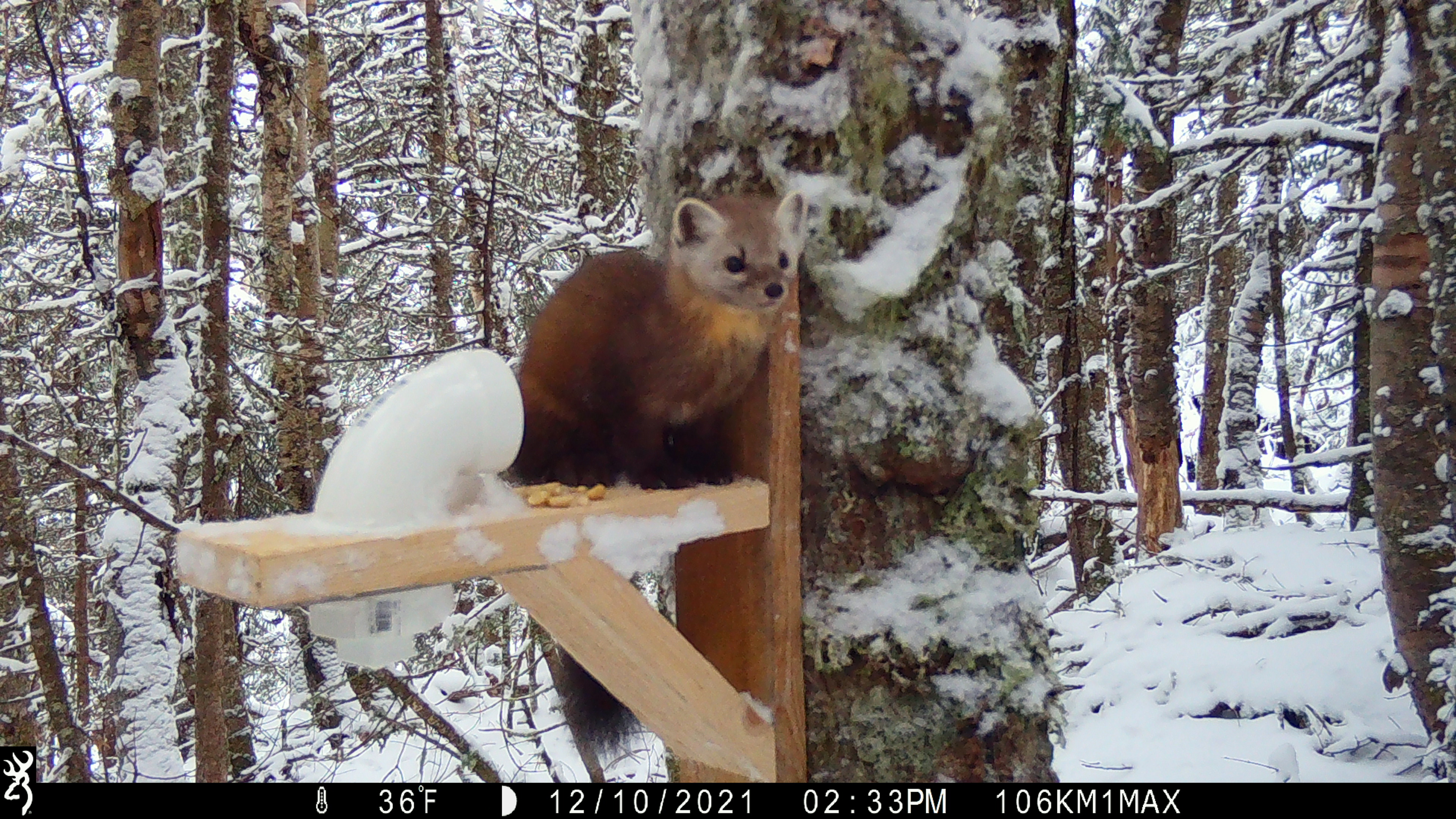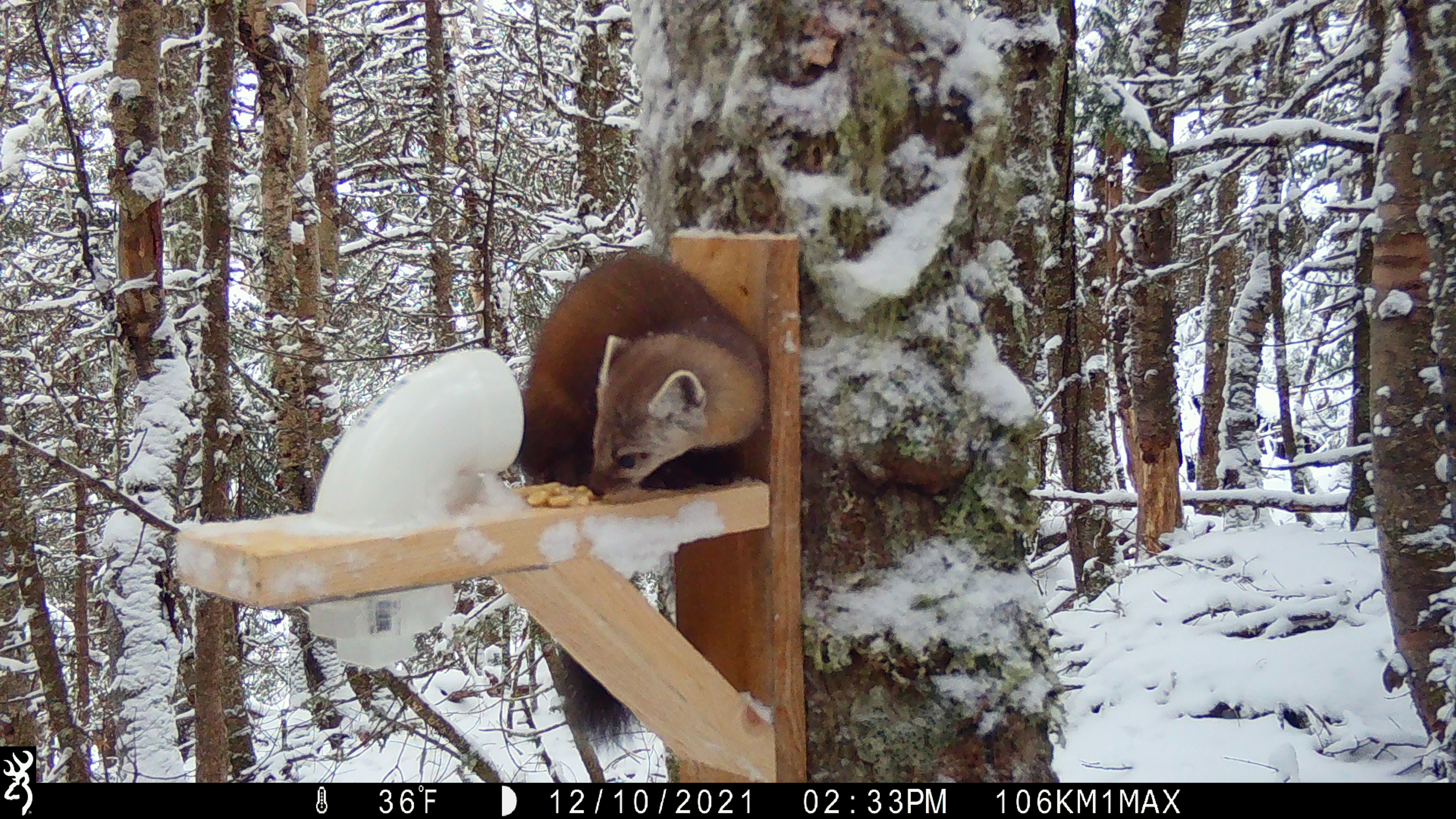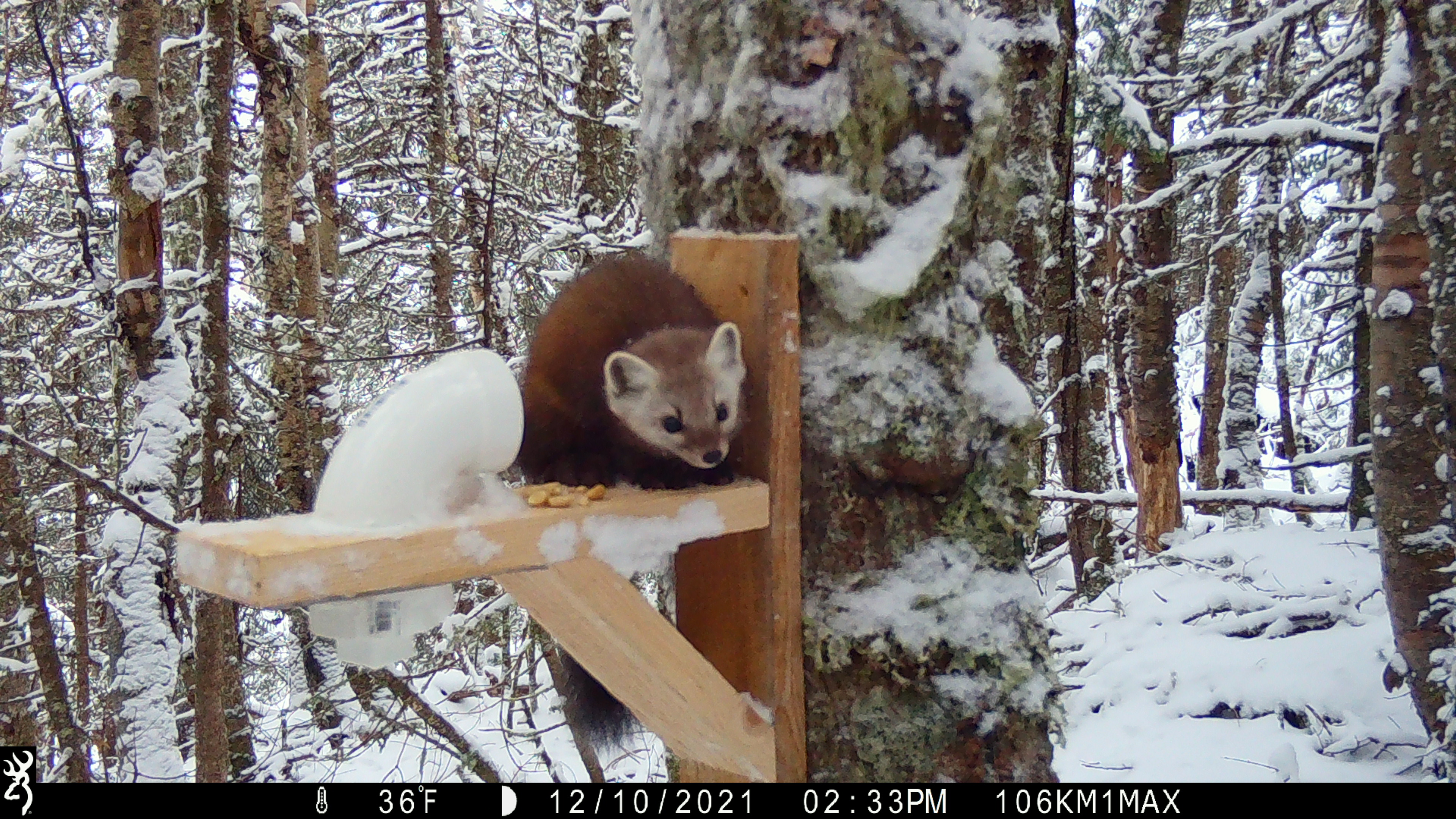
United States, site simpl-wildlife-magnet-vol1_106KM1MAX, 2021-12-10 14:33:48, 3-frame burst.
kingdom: Animalia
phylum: Chordata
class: Mammalia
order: Carnivora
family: Mustelidae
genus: Martes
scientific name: Martes americana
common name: american marten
American marten (Martes americana).